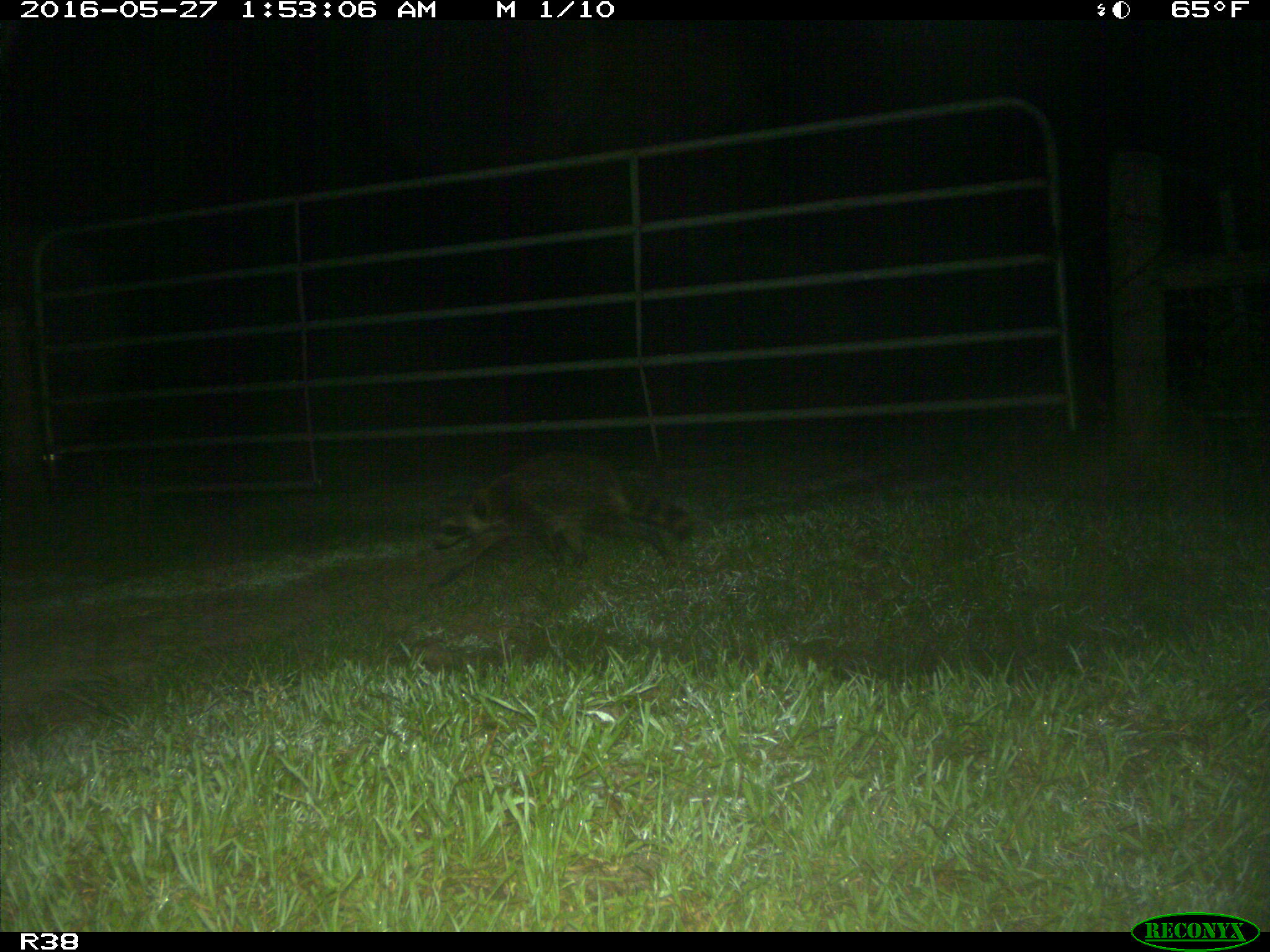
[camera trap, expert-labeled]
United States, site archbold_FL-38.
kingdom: Animalia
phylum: Chordata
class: Mammalia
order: Carnivora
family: Procyonidae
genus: Procyon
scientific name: Procyon lotor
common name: common raccoon